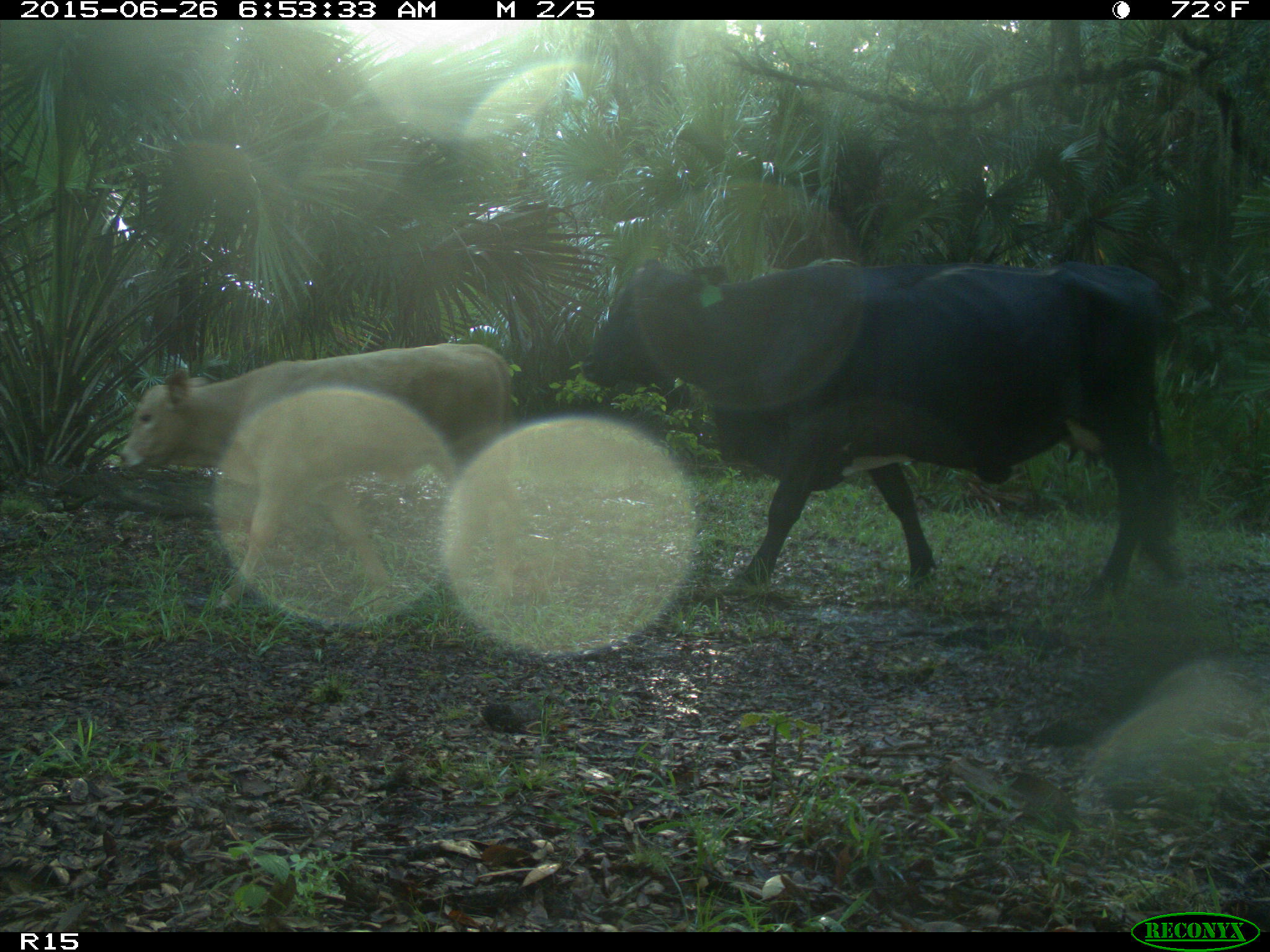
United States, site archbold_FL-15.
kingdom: Animalia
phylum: Chordata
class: Mammalia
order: Artiodactyla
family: Bovidae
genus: Bos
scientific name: Bos taurus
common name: domestic cow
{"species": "Bos taurus (domestic cow)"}